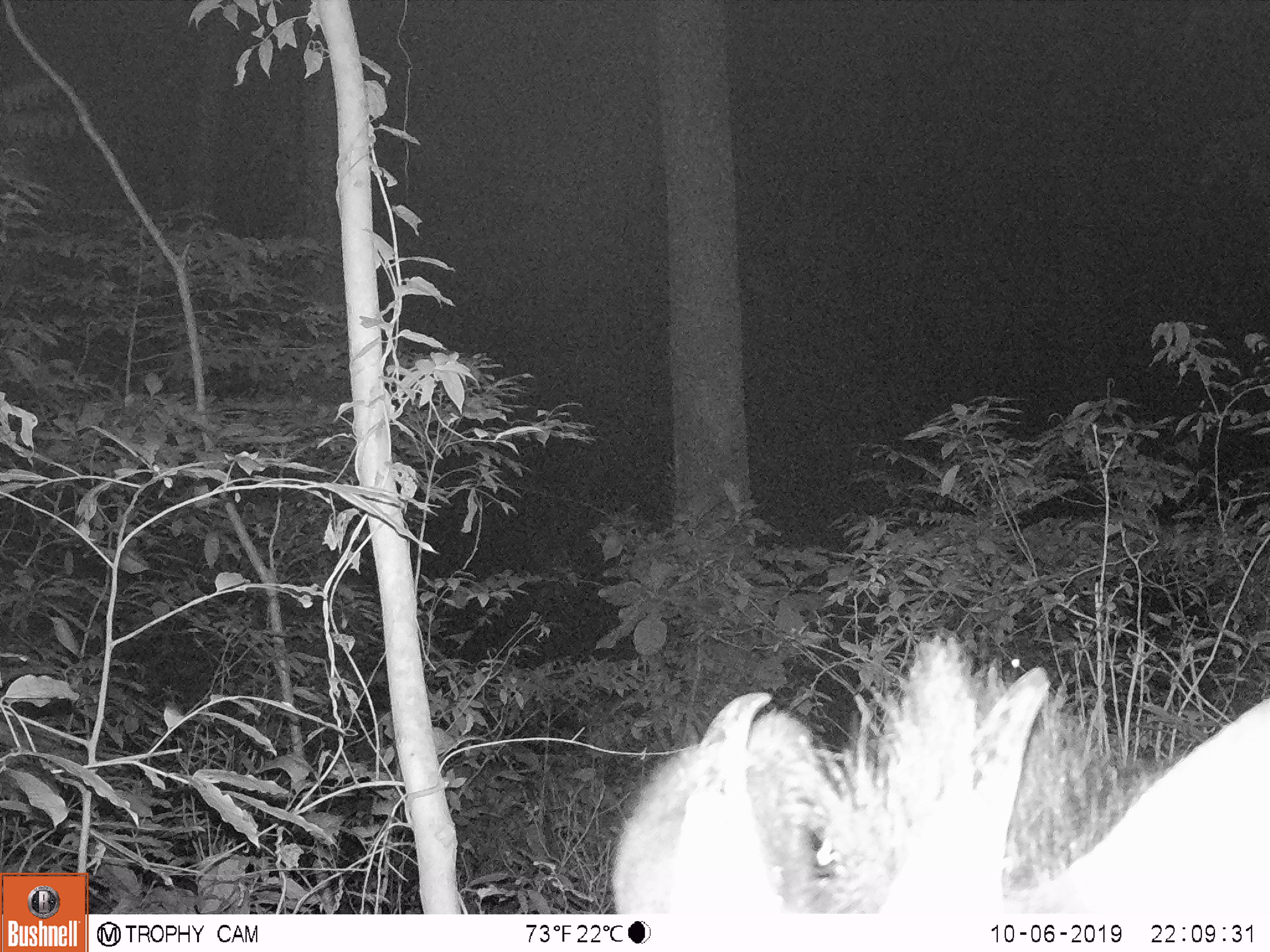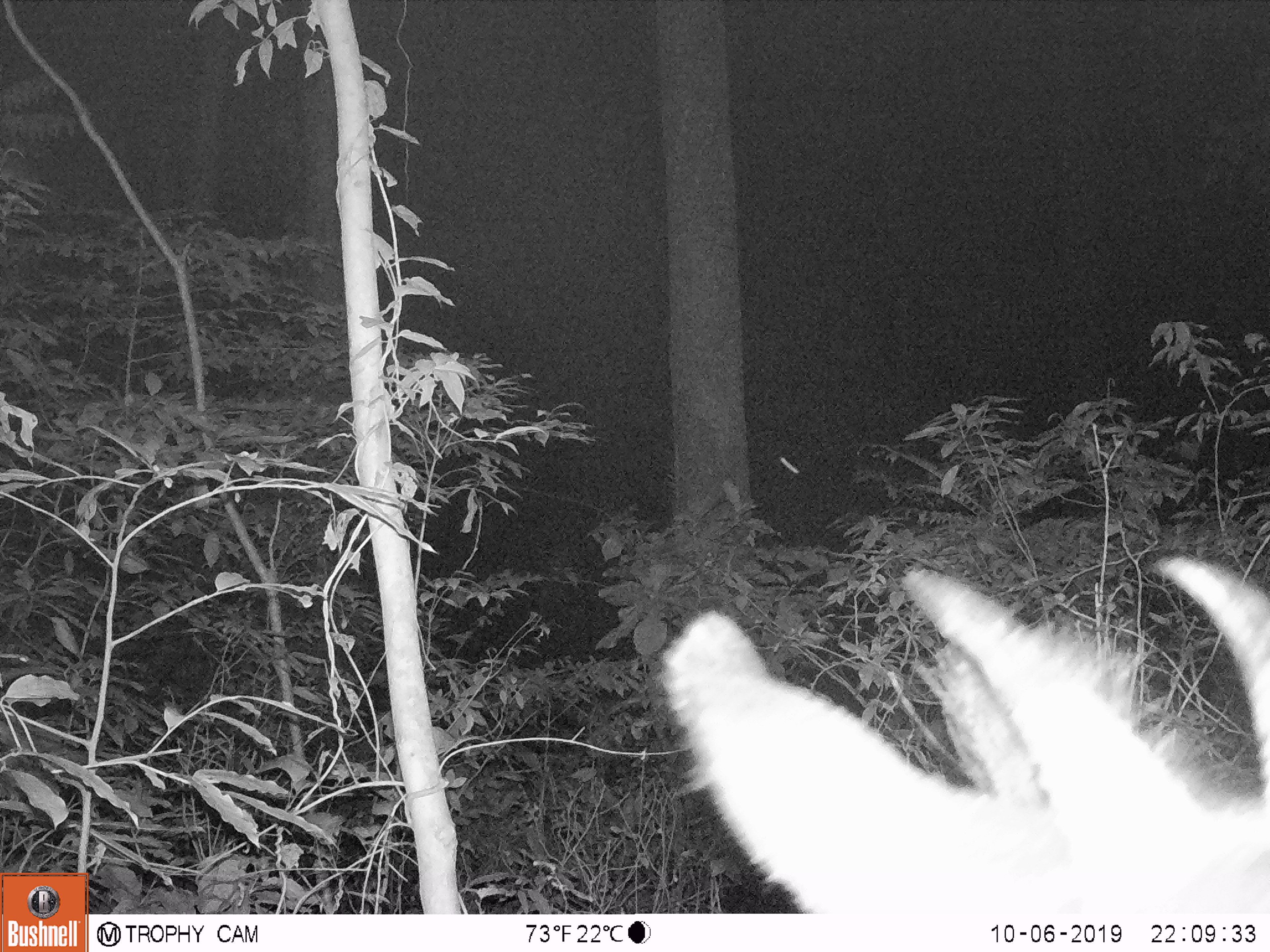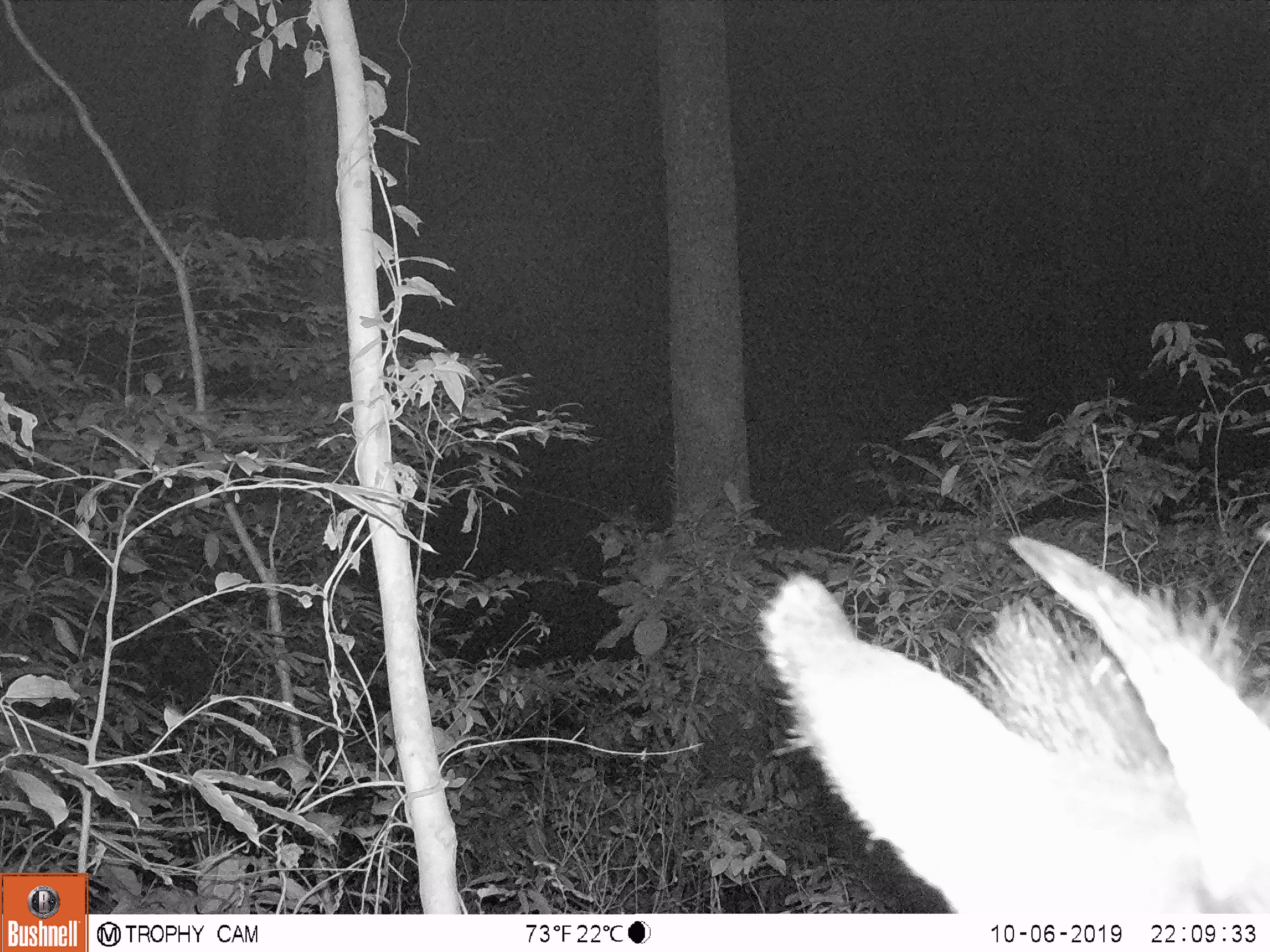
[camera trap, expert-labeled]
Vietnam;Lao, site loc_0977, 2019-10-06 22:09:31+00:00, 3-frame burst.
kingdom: Animalia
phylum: Chordata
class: Mammalia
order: Artiodactyla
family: Bovidae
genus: Capricornis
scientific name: Capricornis sumatraensis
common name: chinese serow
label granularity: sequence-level